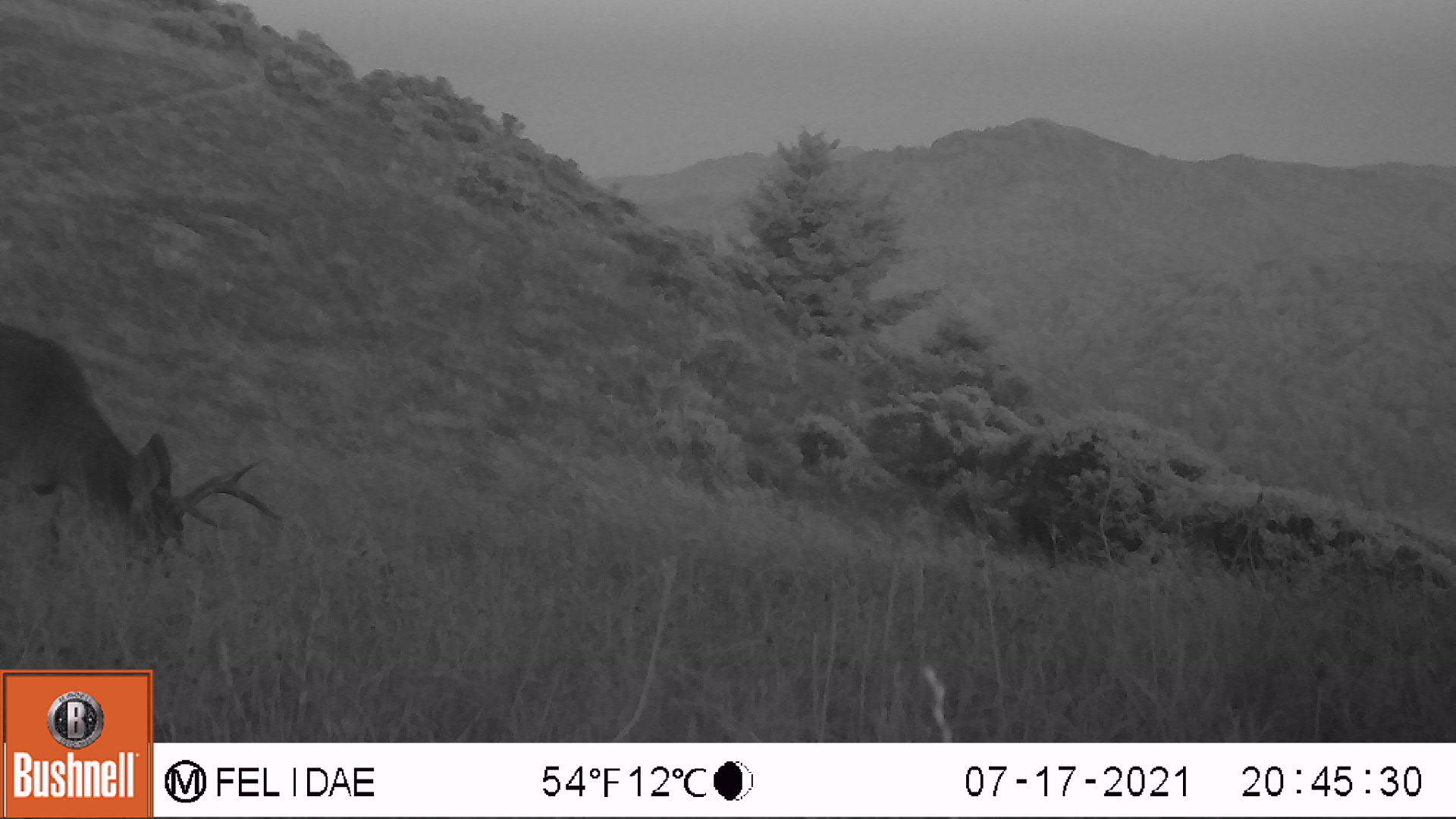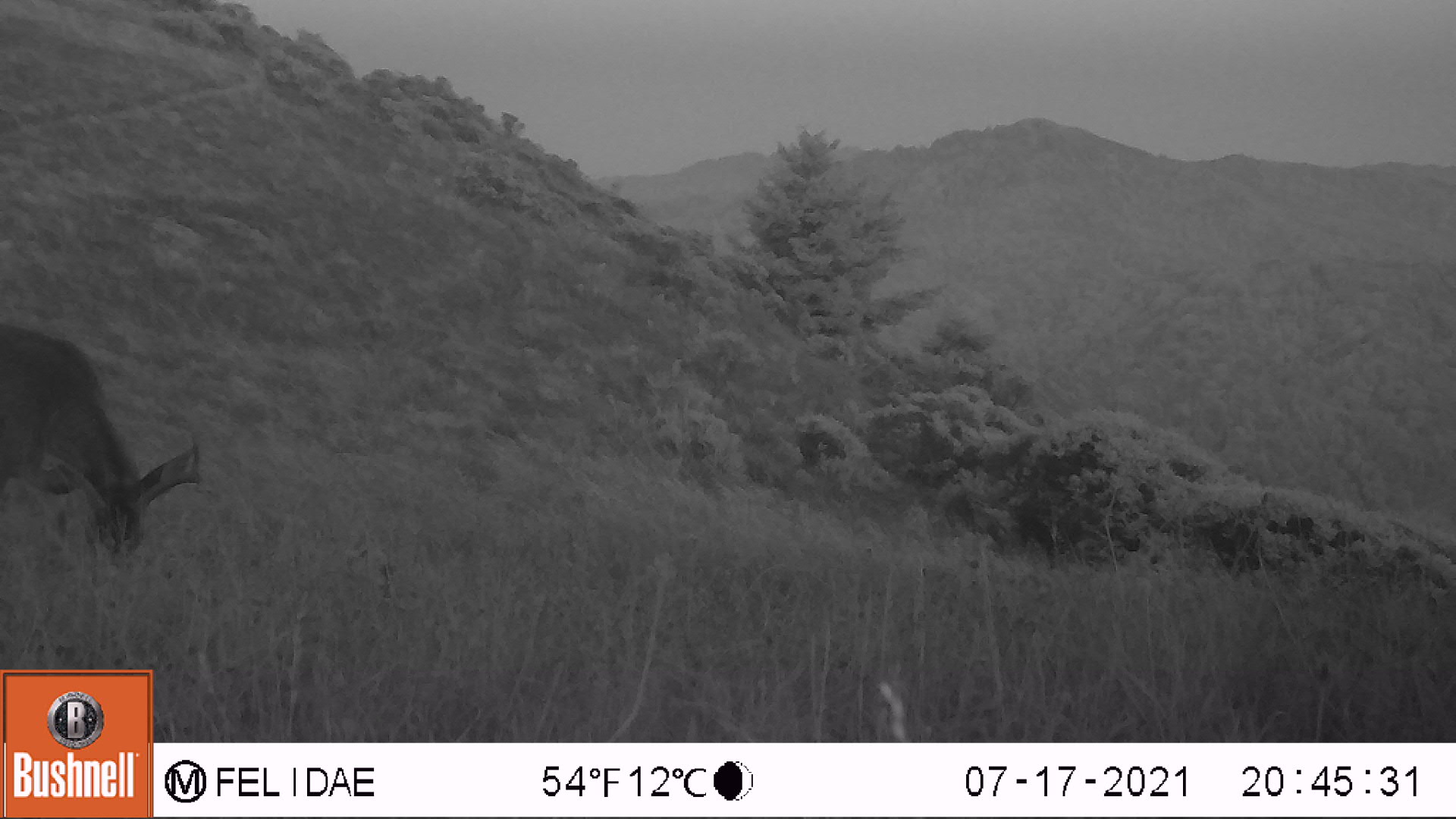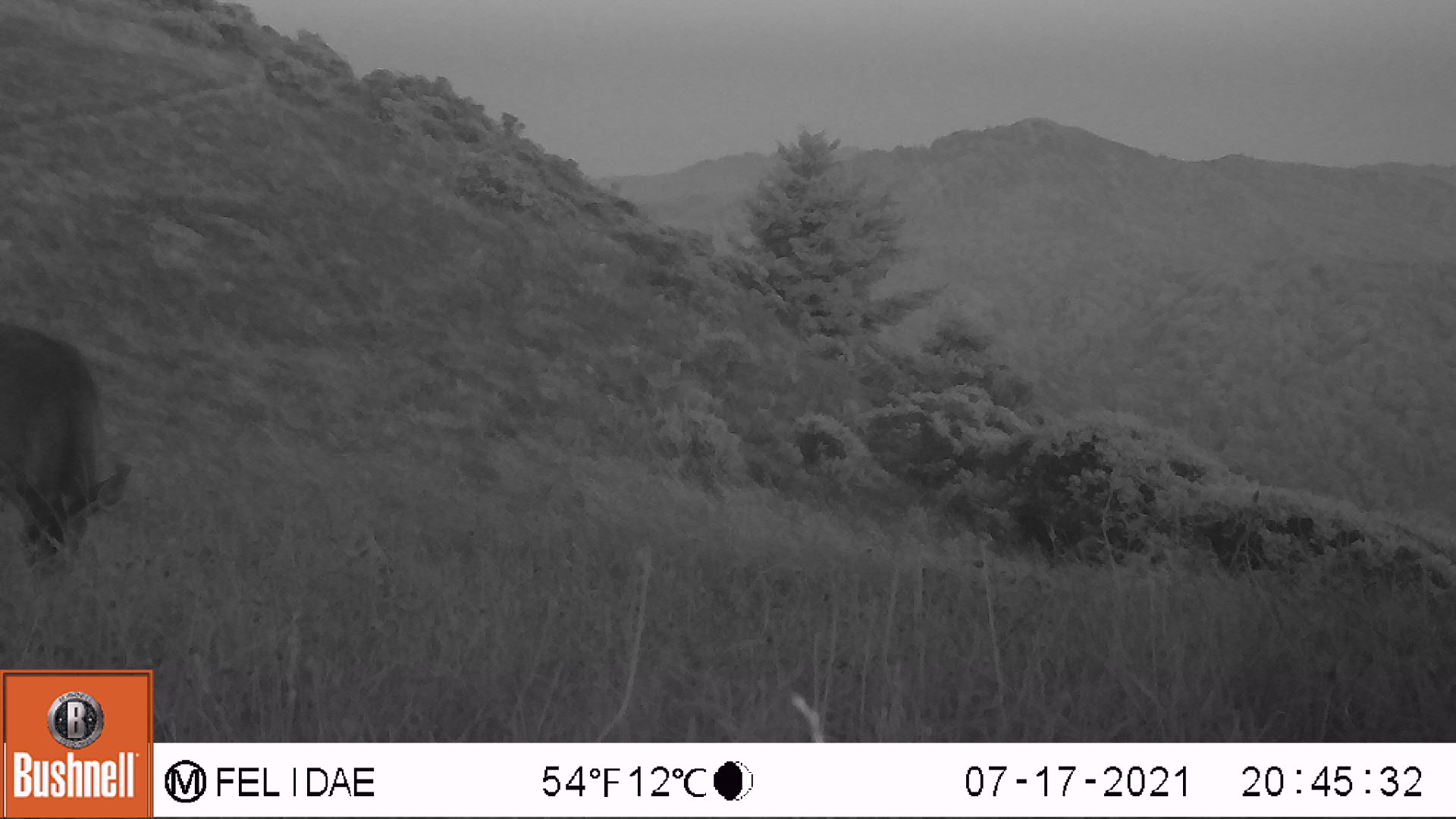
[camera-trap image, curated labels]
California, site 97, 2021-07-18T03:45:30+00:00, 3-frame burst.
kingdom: Animalia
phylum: Chordata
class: Mammalia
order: Artiodactyla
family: Cervidae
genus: Odocoileus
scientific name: Odocoileus hemionus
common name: mule deer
Mule deer (Odocoileus hemionus).